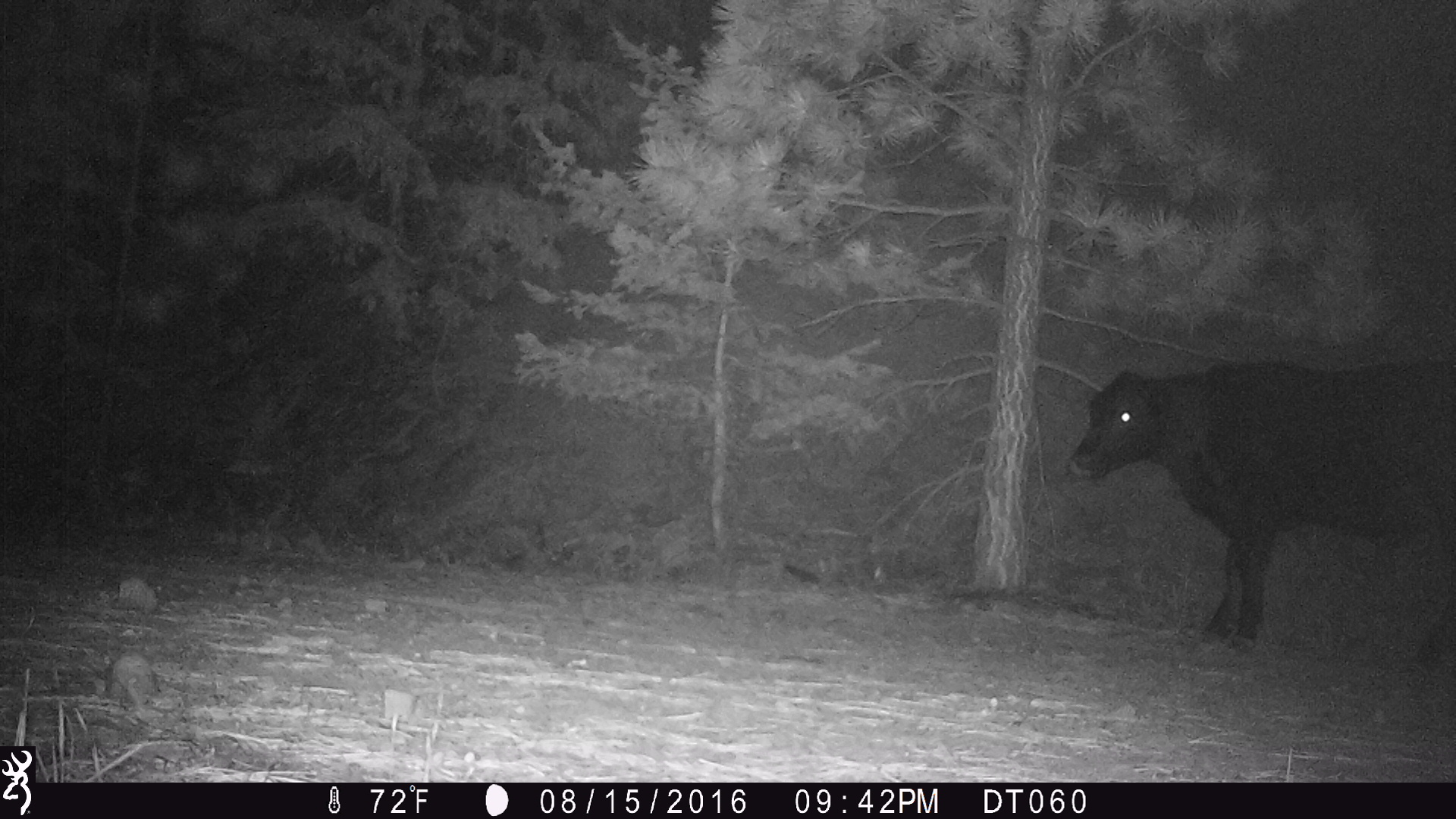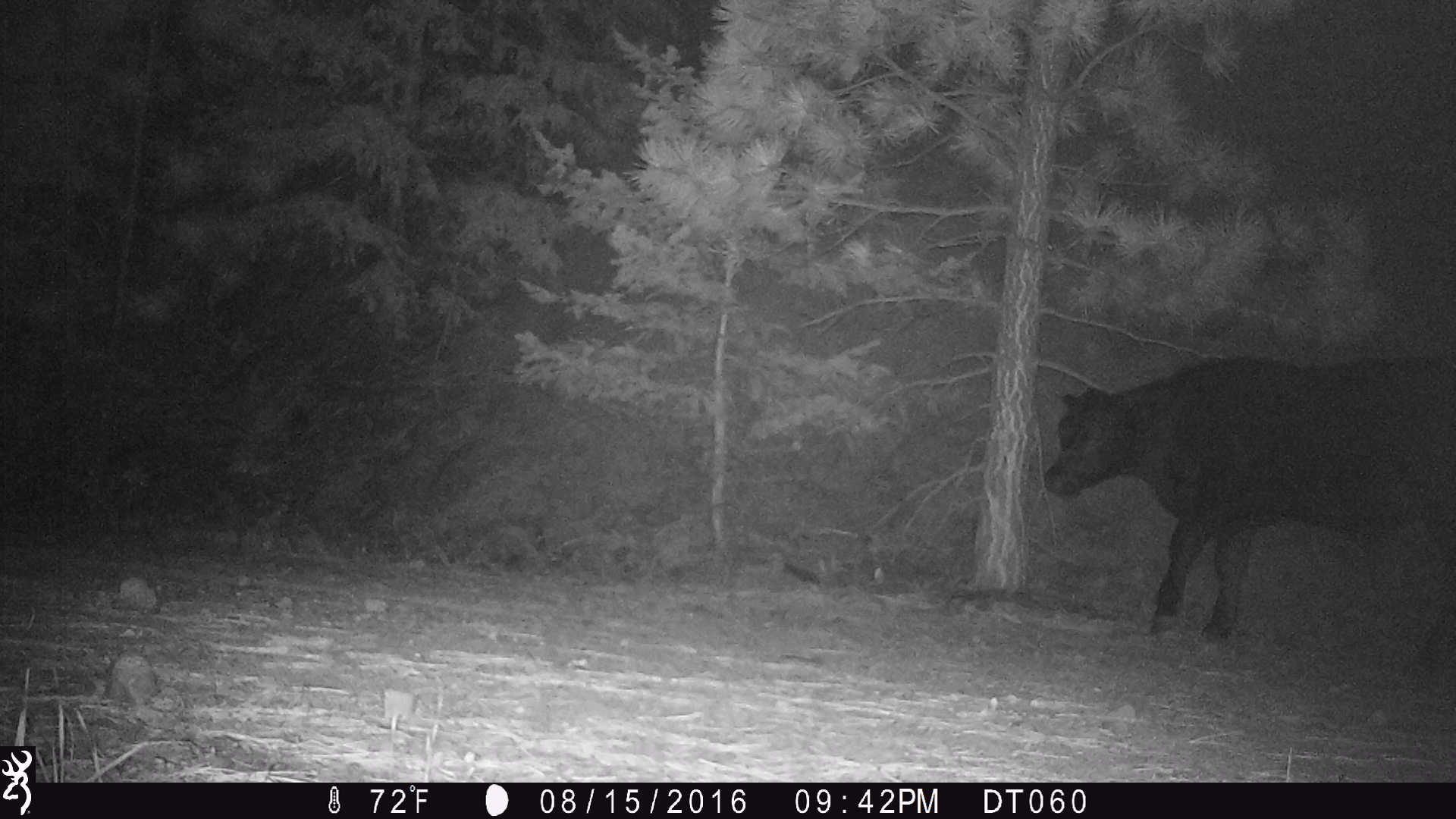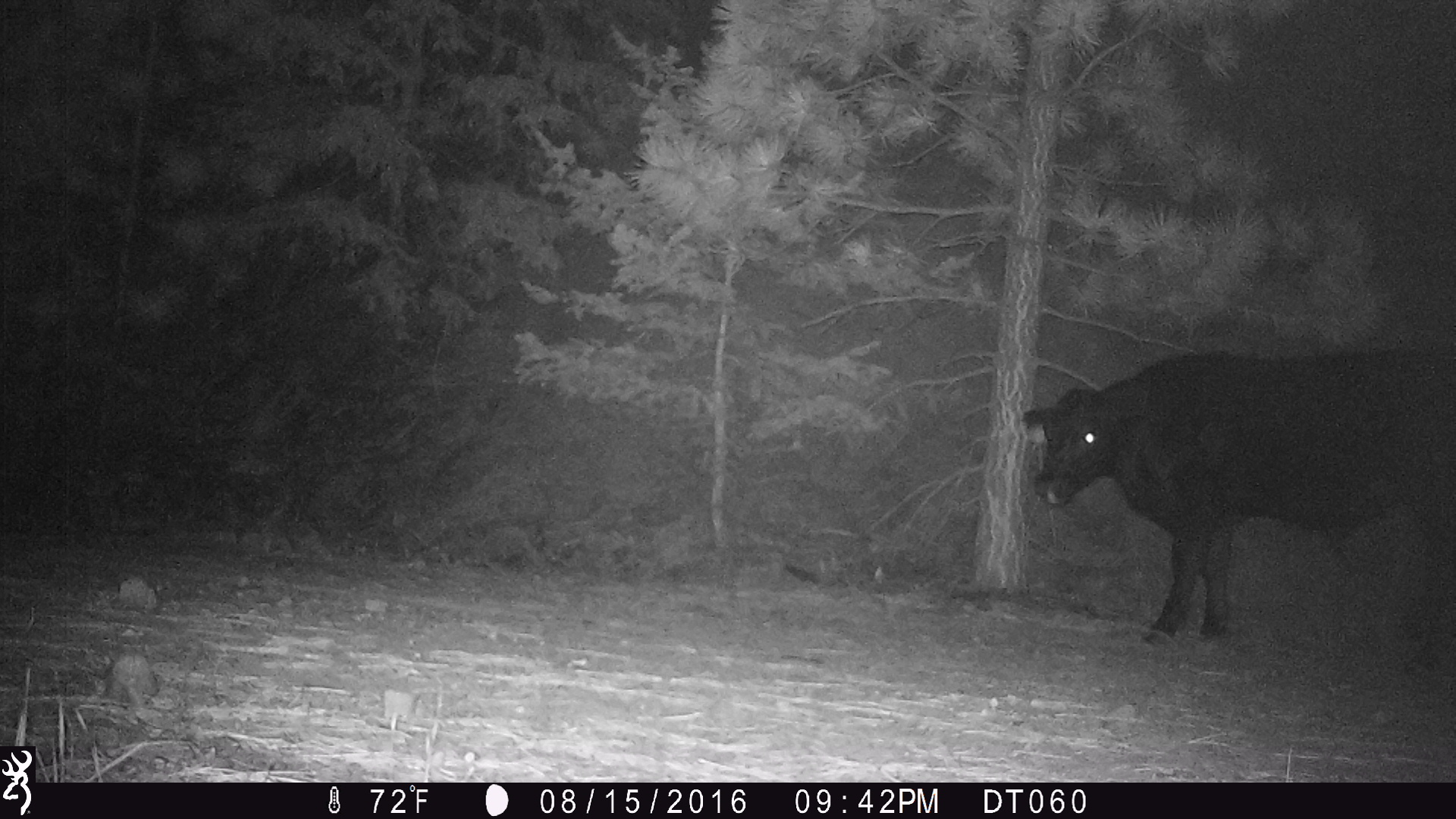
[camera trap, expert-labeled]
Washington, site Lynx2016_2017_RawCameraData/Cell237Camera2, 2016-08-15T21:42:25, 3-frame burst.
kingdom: Animalia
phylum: Chordata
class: Mammalia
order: Artiodactyla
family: Bovidae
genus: Bos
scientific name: Bos taurus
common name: domestic cattle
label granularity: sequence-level